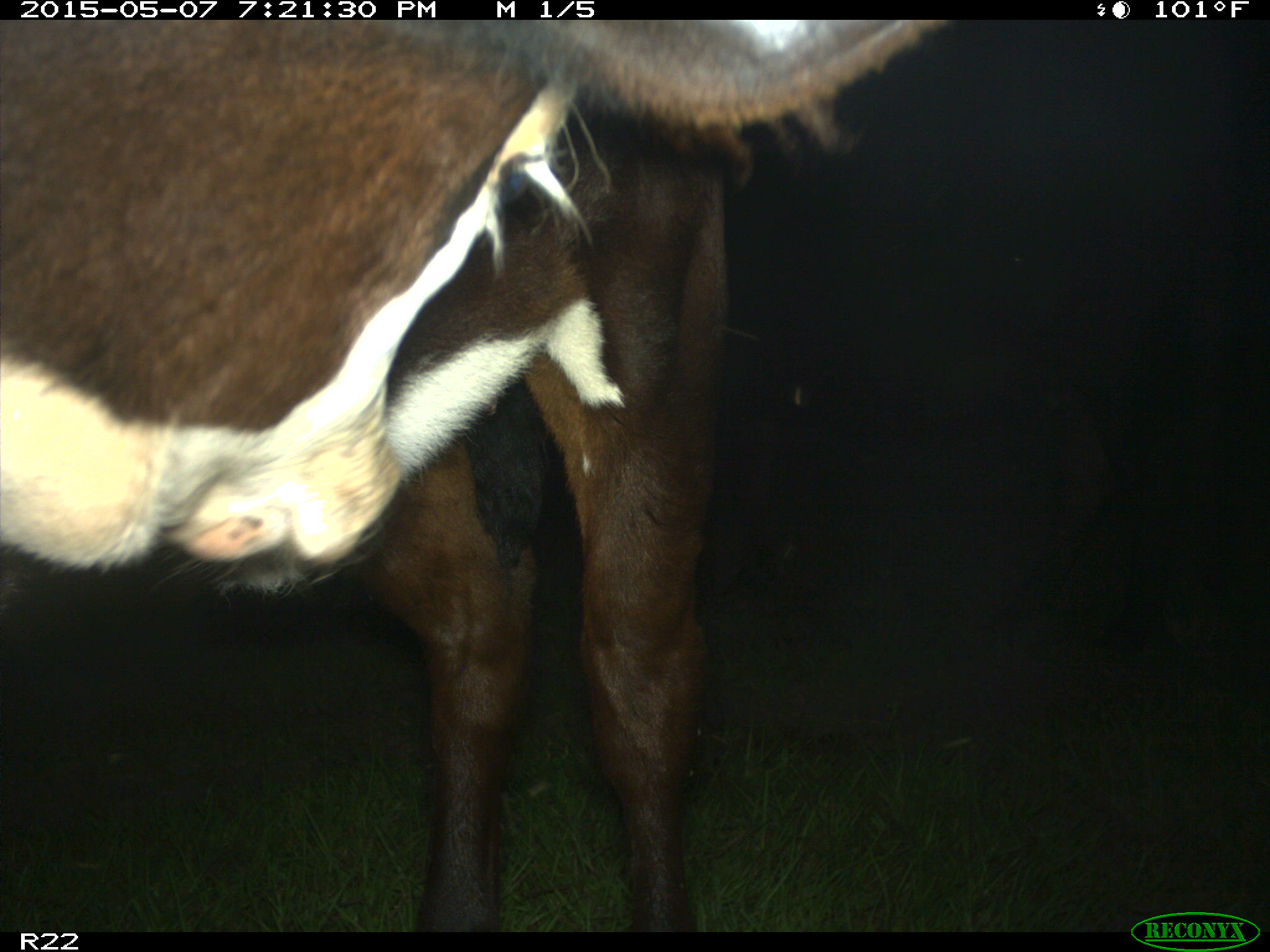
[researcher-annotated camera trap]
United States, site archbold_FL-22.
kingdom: Animalia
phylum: Chordata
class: Mammalia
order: Artiodactyla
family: Bovidae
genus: Bos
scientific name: Bos taurus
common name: domestic cow